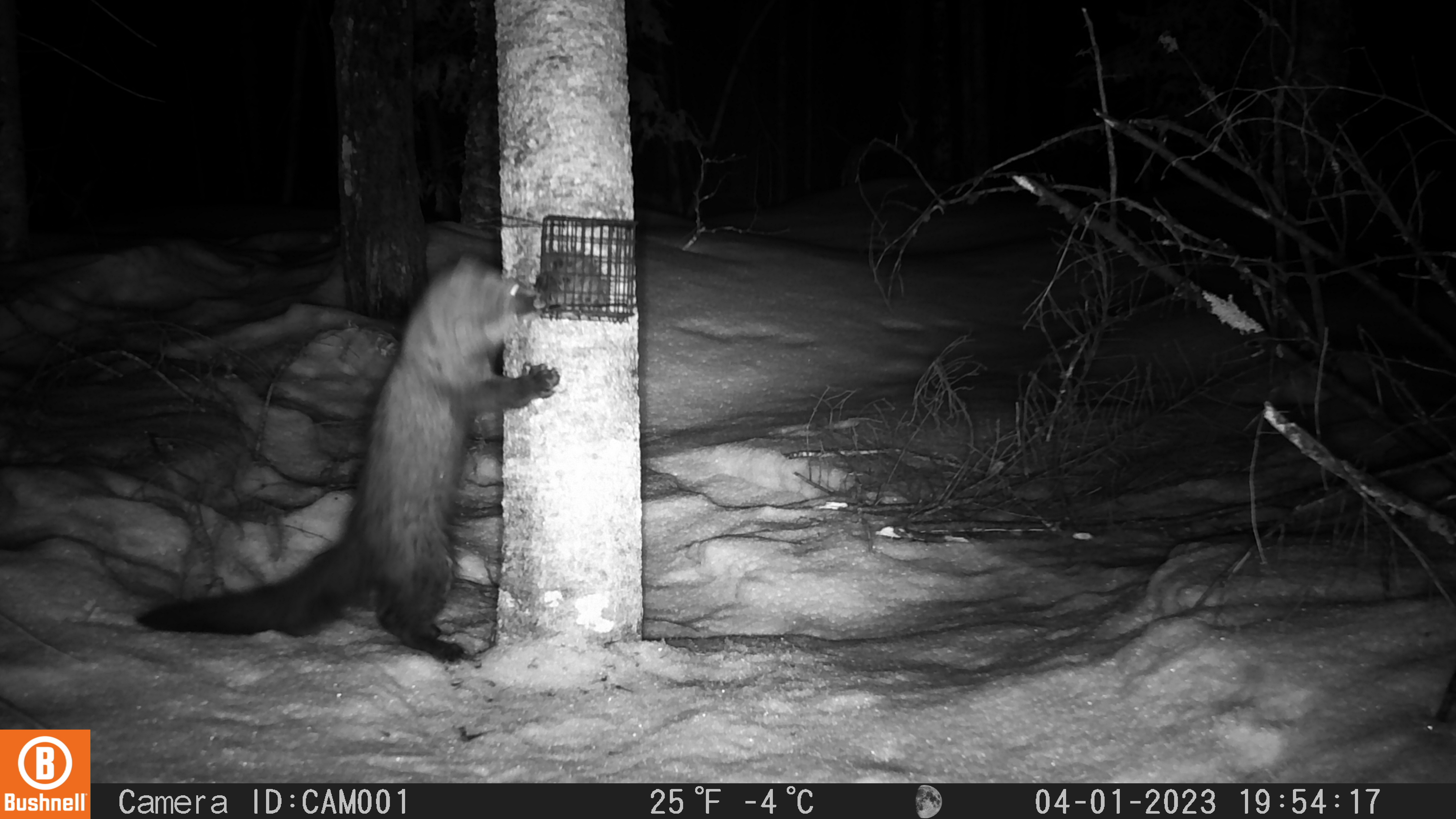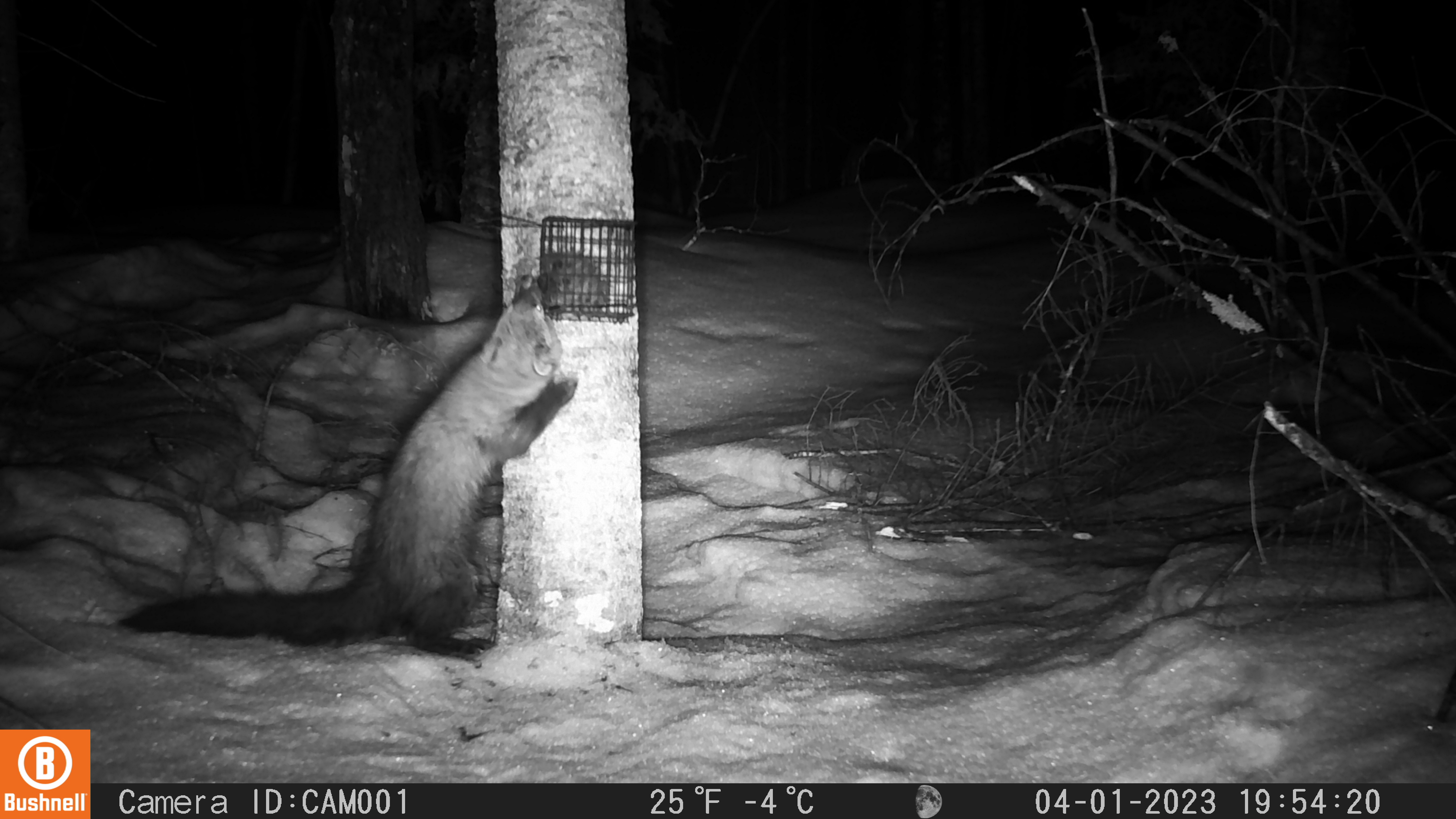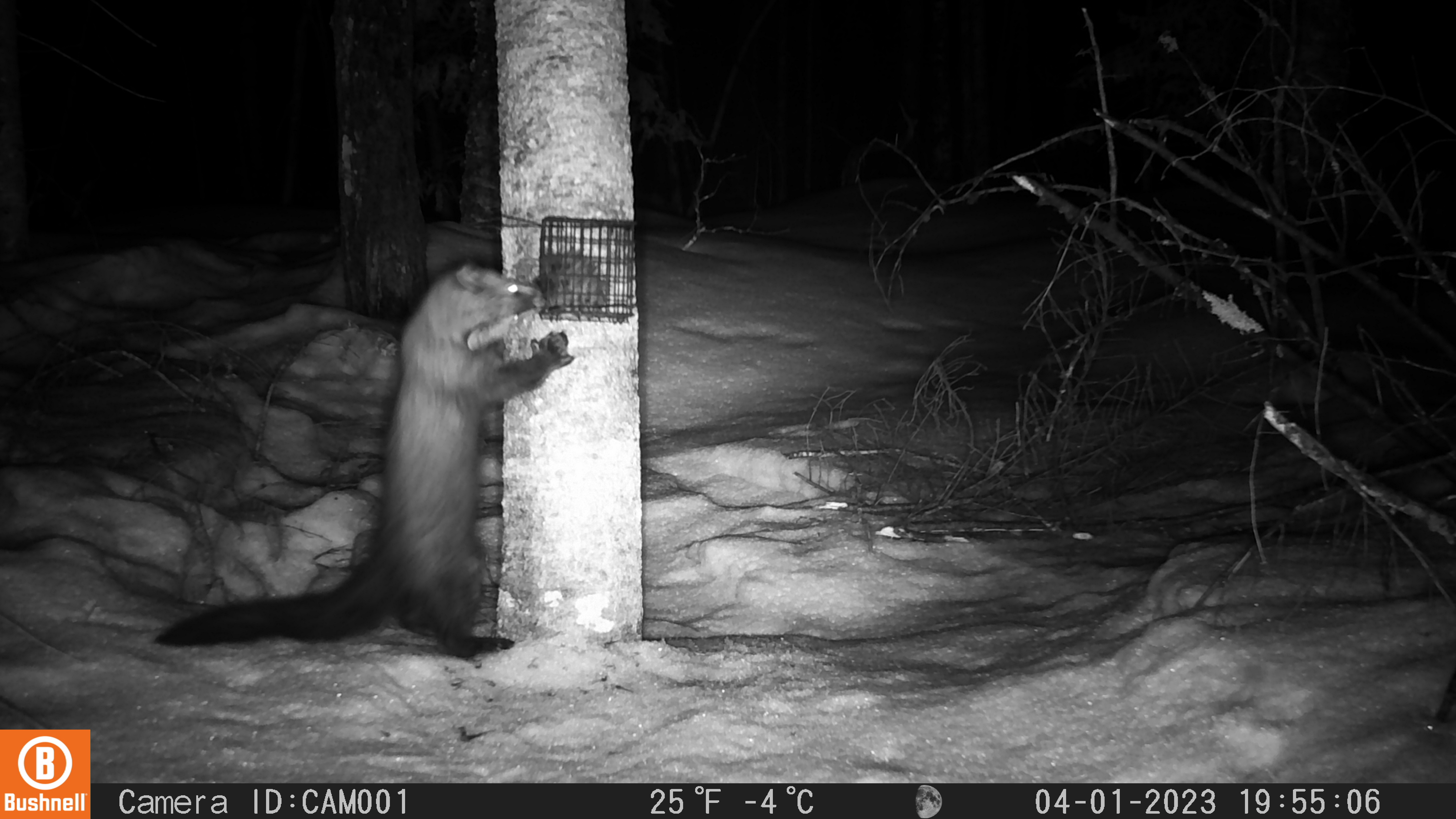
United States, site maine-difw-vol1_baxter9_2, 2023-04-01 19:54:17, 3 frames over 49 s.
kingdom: Animalia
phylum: Chordata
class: Mammalia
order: Carnivora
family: Mustelidae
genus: Pekania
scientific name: Pekania pennanti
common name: fisher